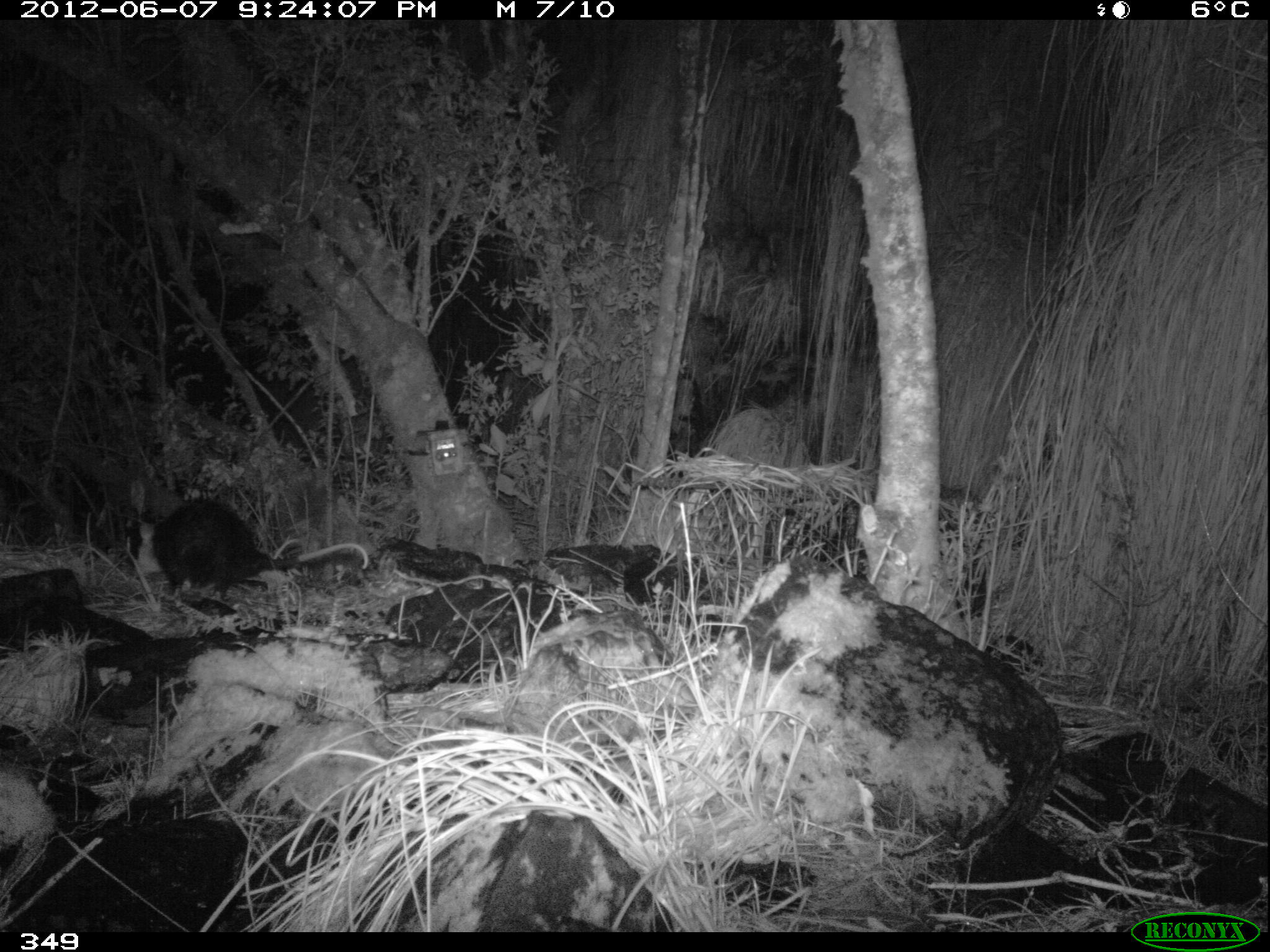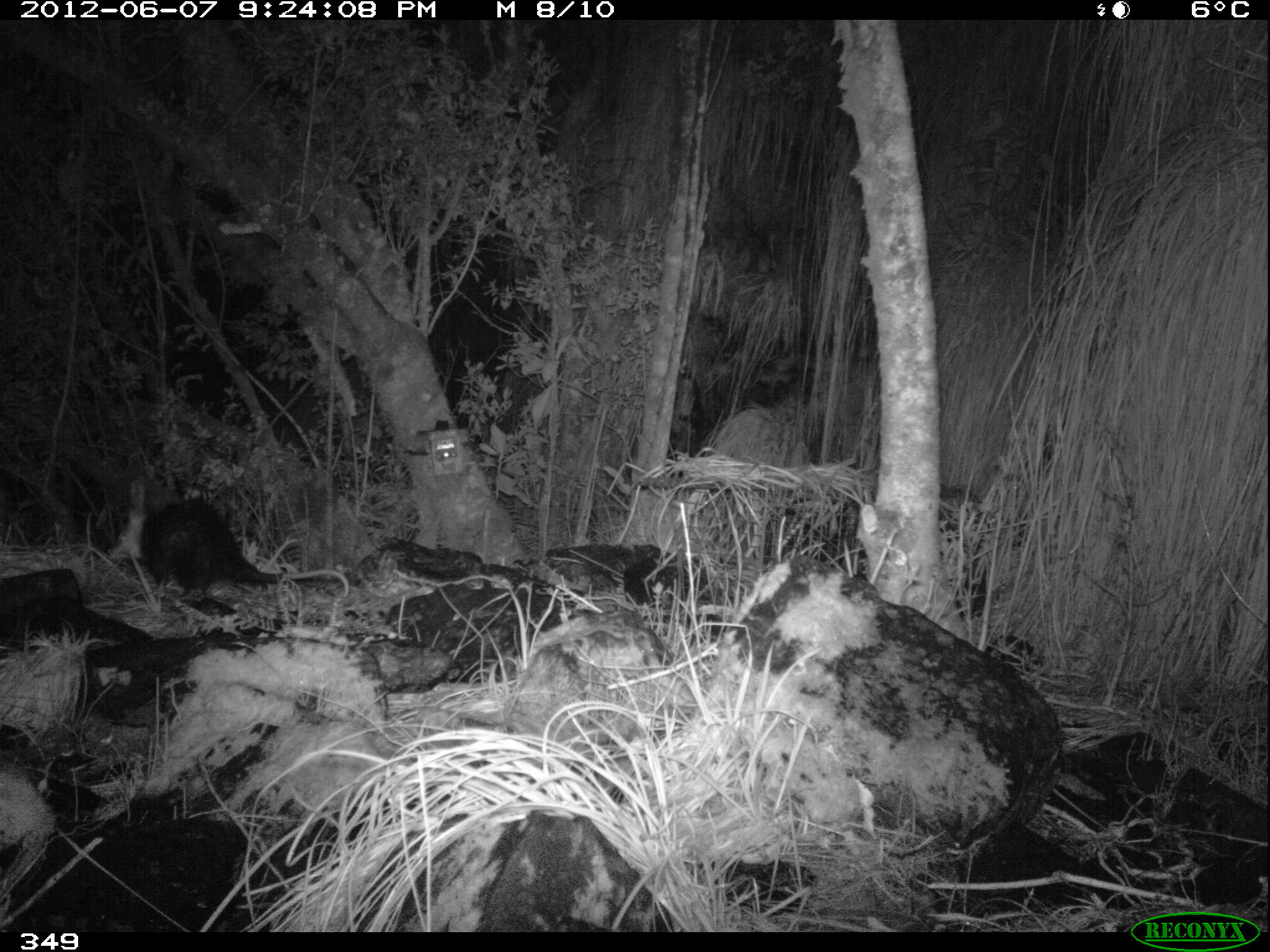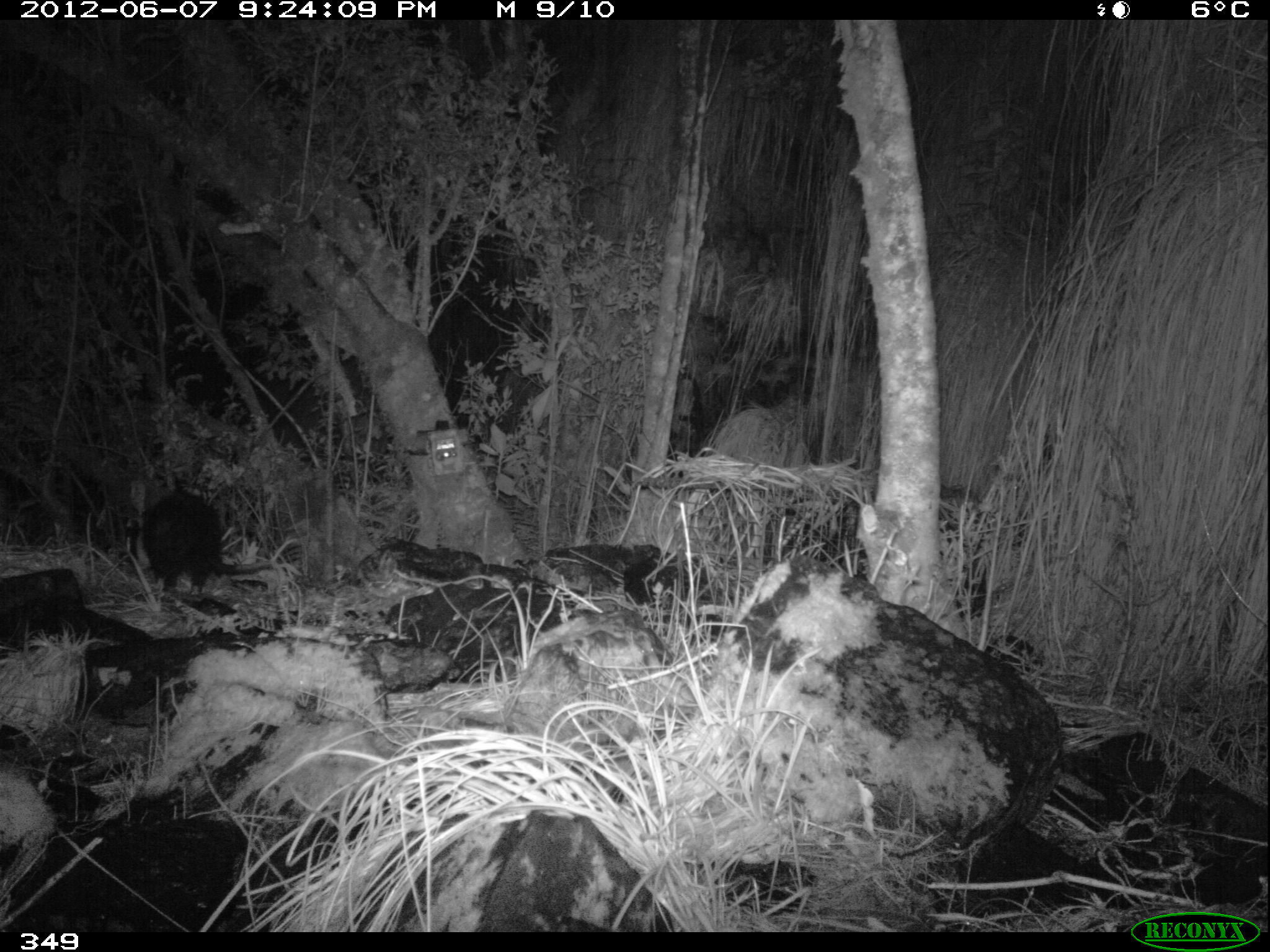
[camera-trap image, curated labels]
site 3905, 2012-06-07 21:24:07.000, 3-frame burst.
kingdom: Animalia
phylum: Chordata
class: Mammalia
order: Didelphimorphia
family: Didelphidae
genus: Didelphis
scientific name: Didelphis pernigra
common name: andean white-eared opossum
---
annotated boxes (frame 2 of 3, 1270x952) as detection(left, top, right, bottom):
didelphis pernigra: detection(119, 500, 349, 601)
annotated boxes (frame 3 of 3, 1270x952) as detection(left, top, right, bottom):
didelphis pernigra: detection(137, 488, 285, 600)